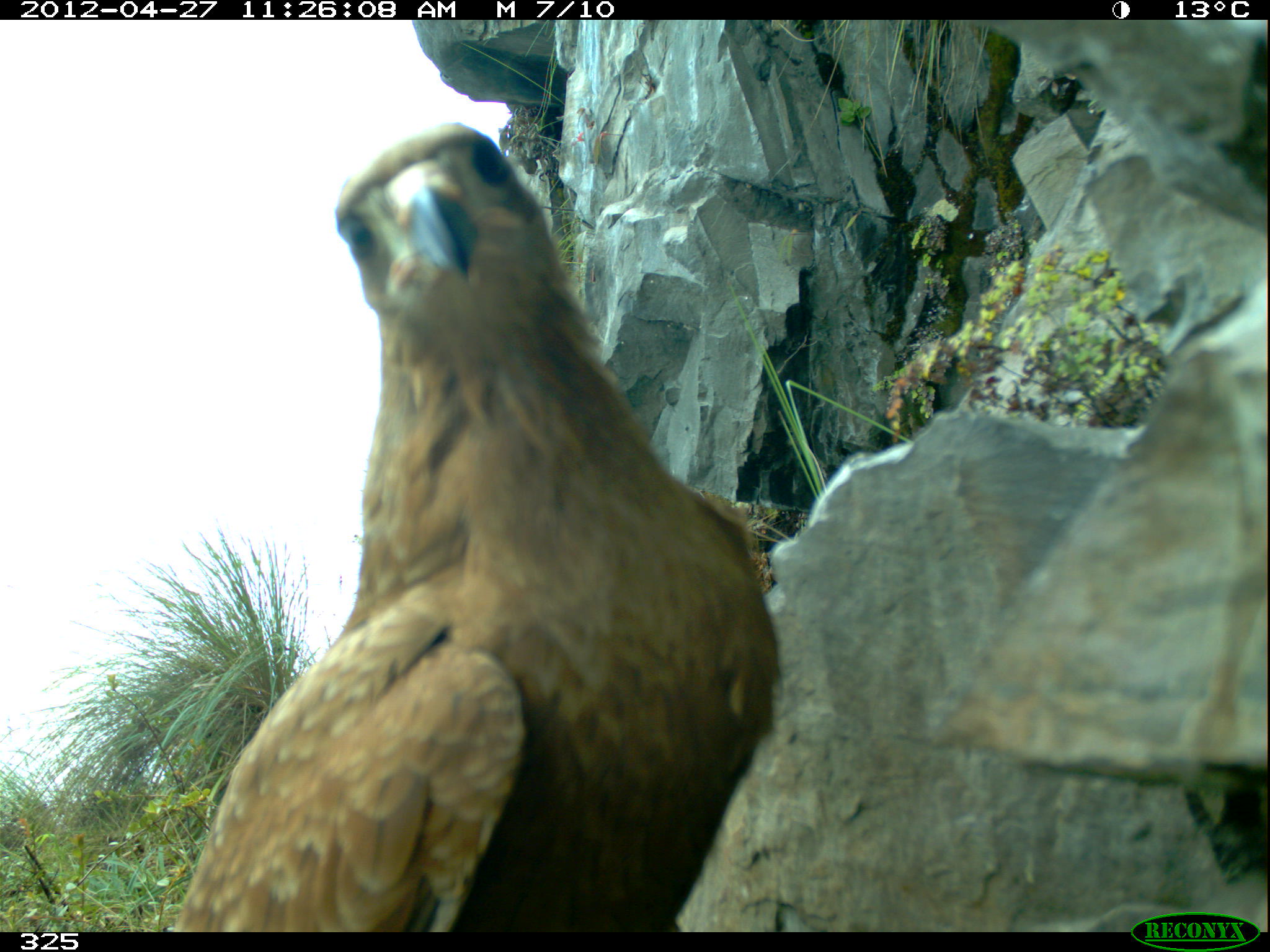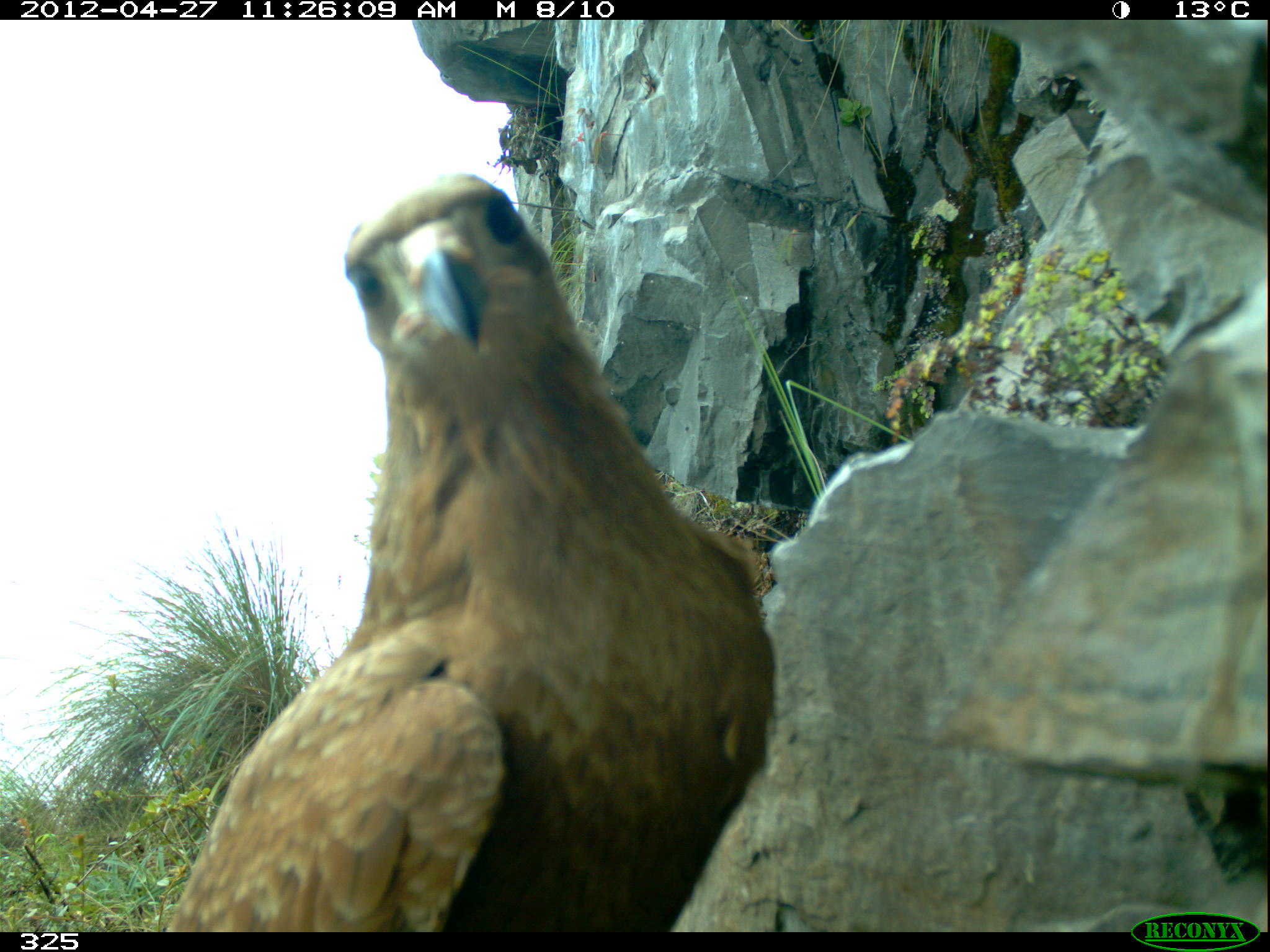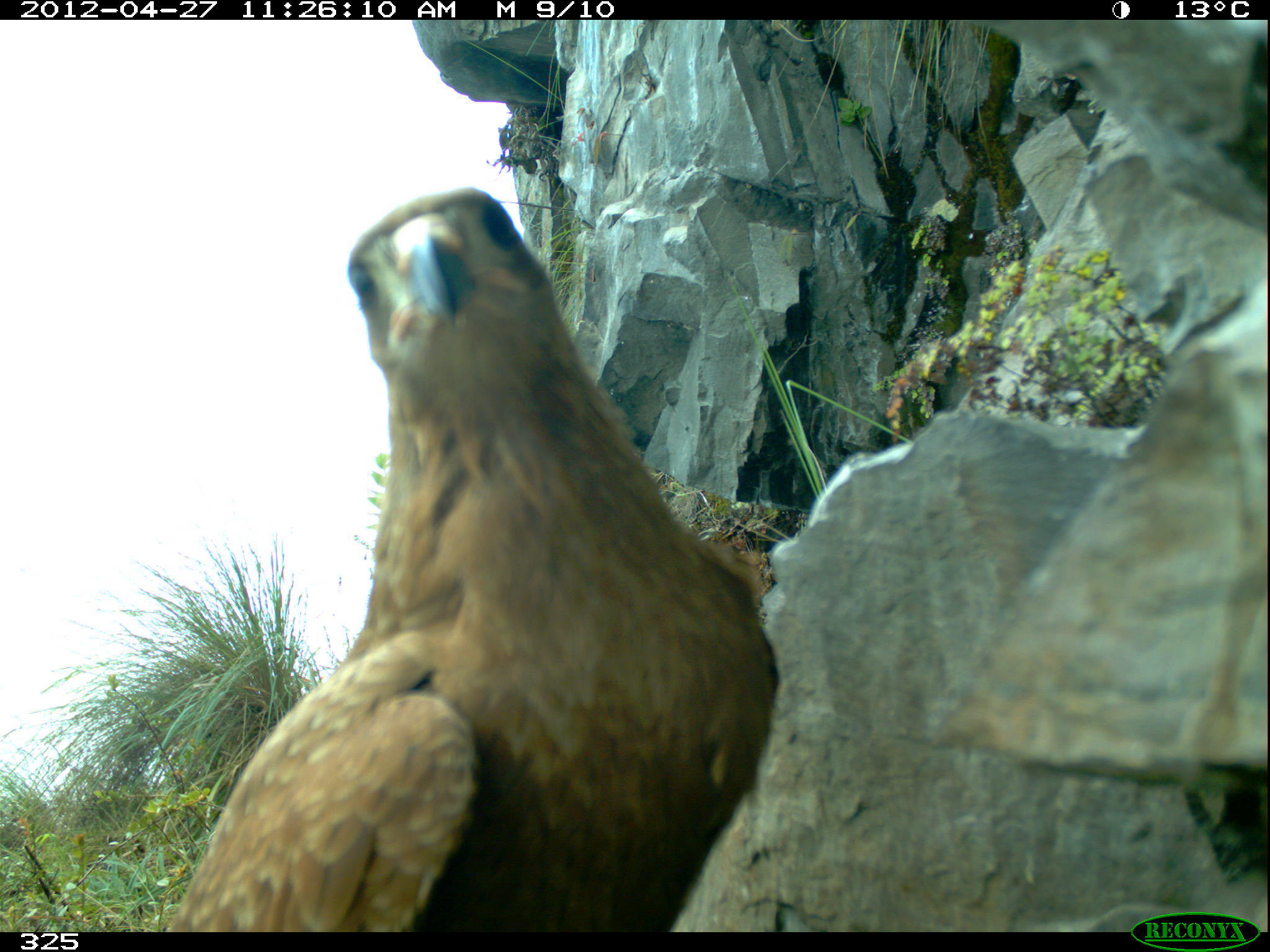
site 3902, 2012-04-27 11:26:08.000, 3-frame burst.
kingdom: Animalia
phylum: Chordata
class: Aves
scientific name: Aves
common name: bird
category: unknown bird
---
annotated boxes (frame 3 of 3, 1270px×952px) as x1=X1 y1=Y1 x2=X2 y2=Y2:
unknown bird: x1=165 y1=188 x2=780 y2=931